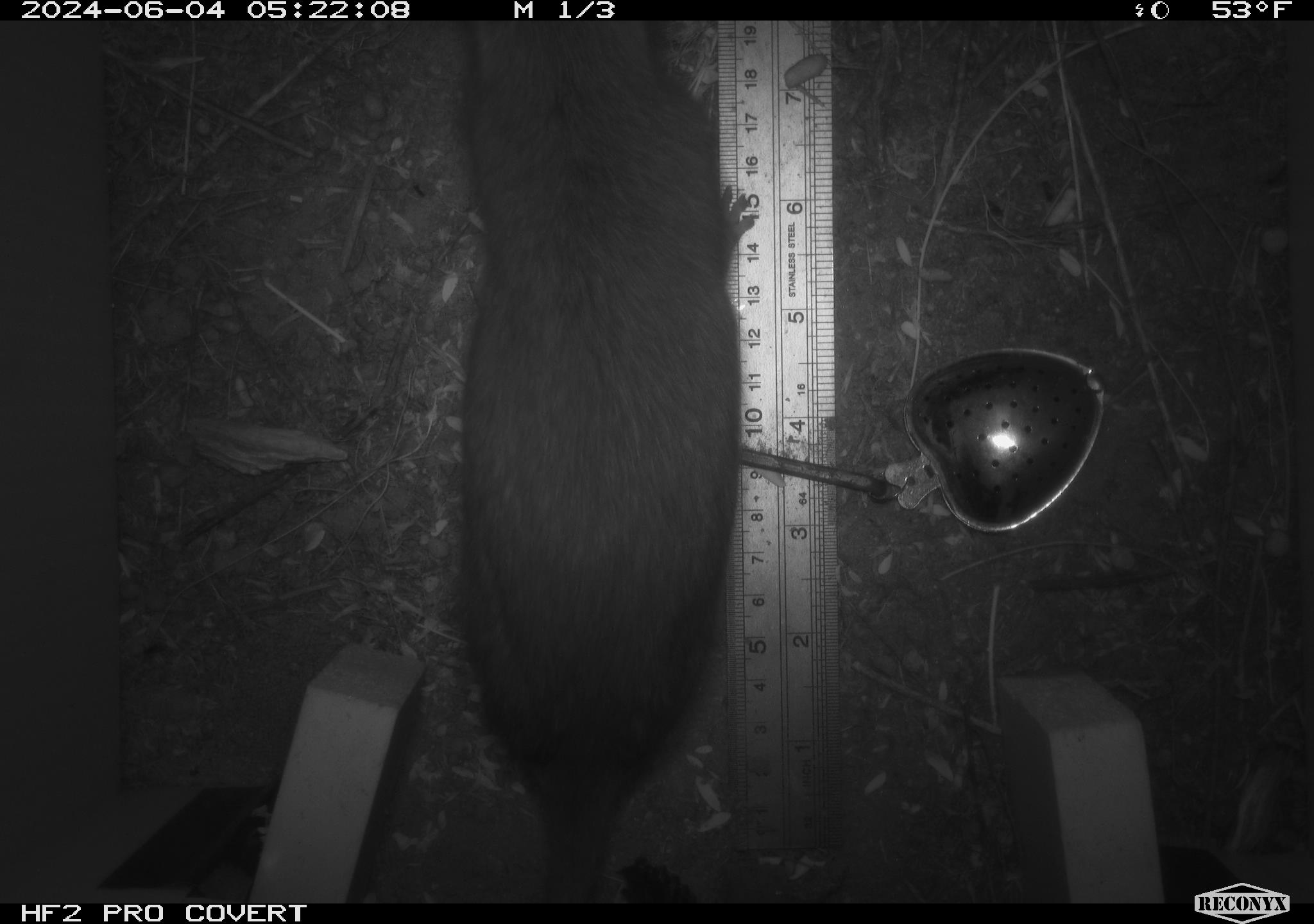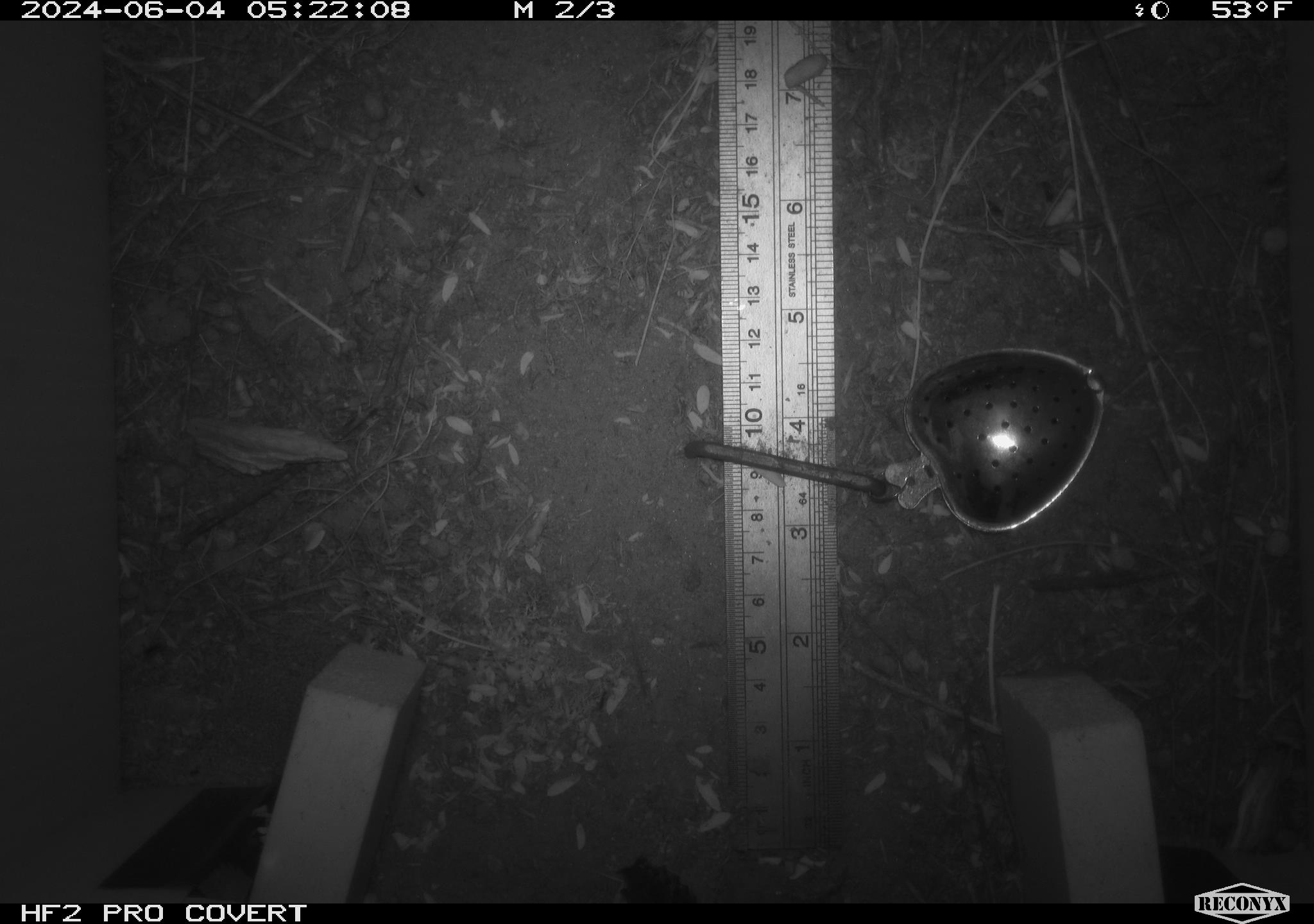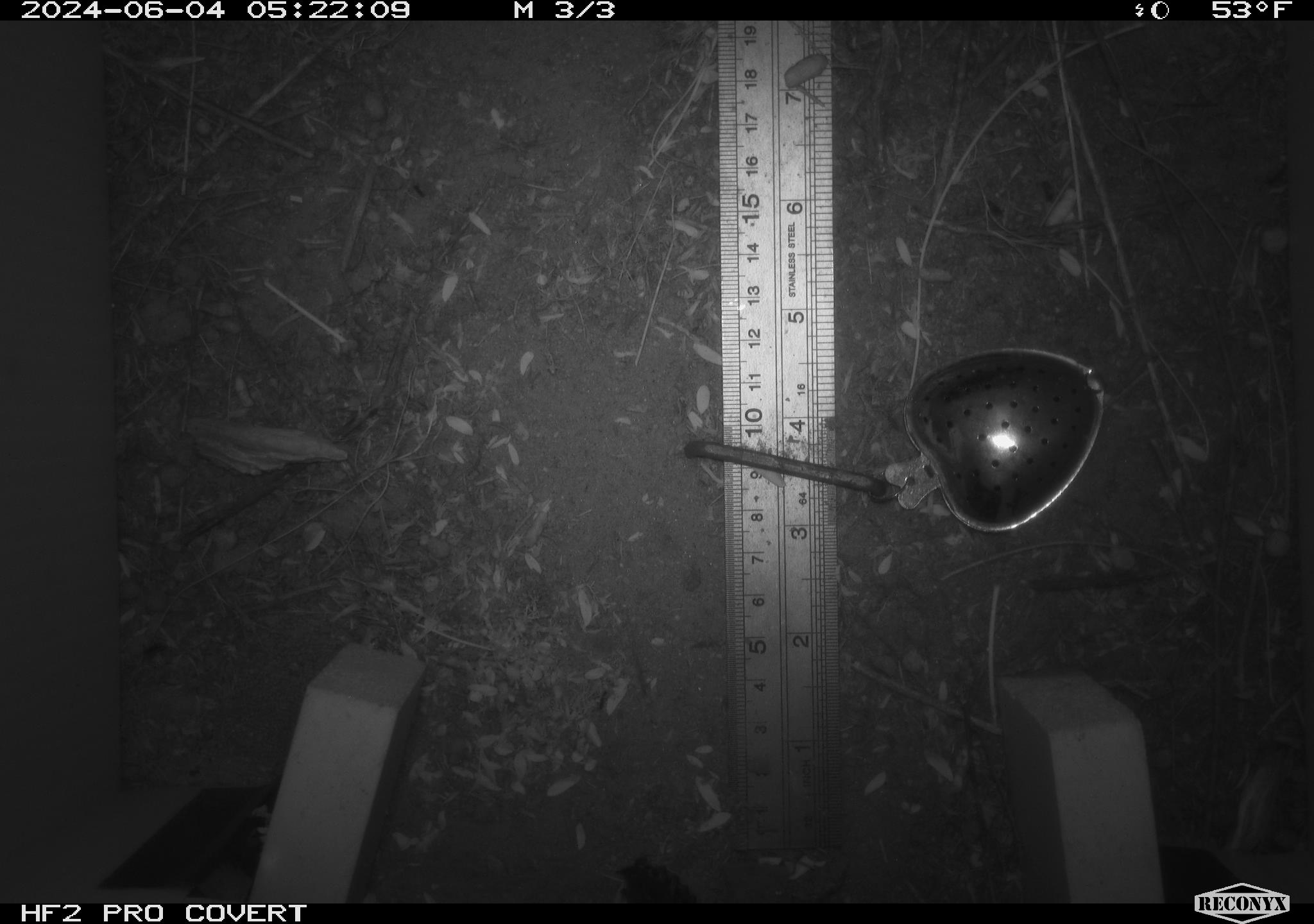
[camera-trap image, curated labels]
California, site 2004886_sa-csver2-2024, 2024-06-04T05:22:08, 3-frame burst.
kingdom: Animalia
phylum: Chordata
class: Mammalia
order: Rodentia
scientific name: Rodentia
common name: rodent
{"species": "rodent (Rodentia)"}